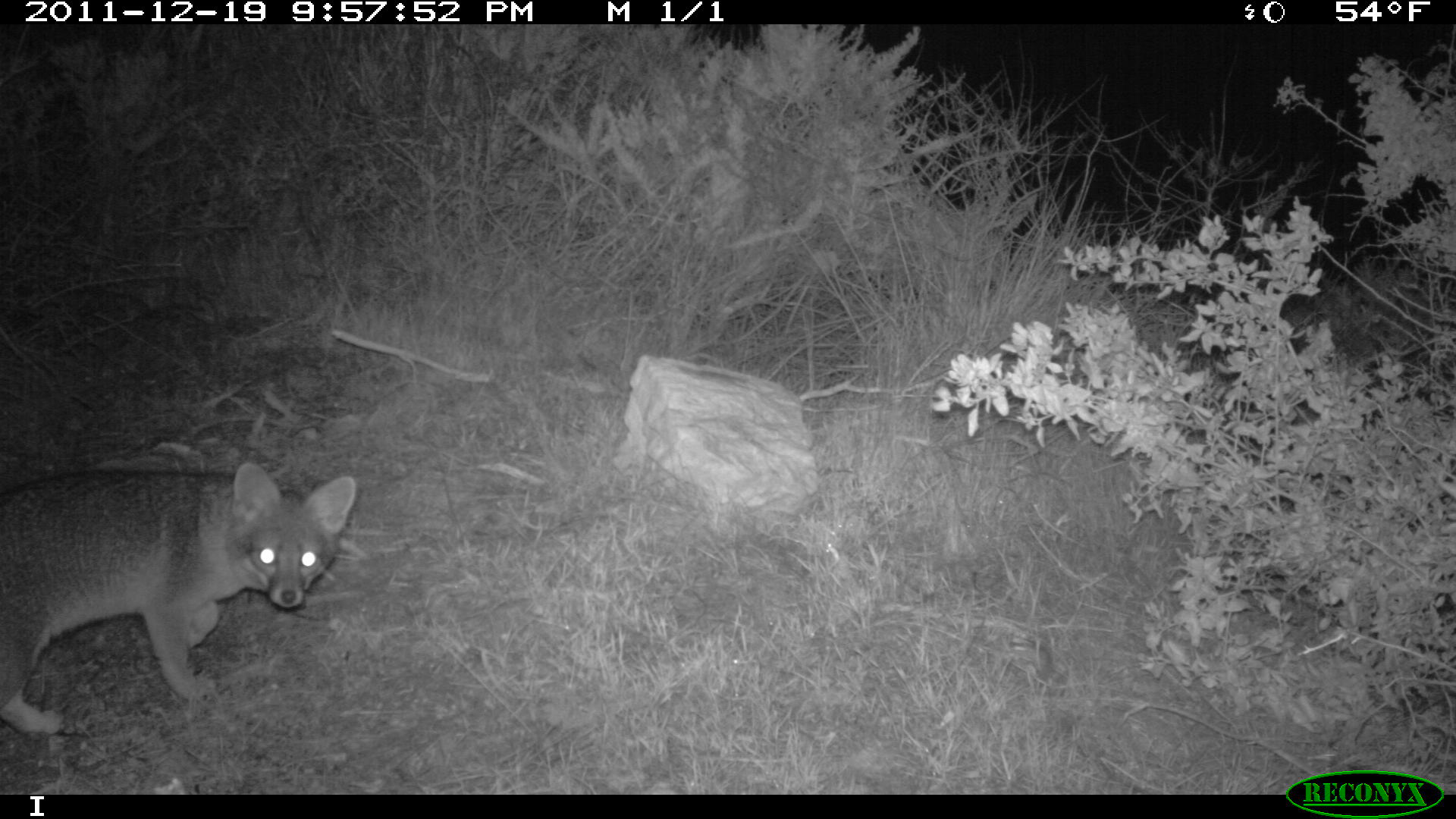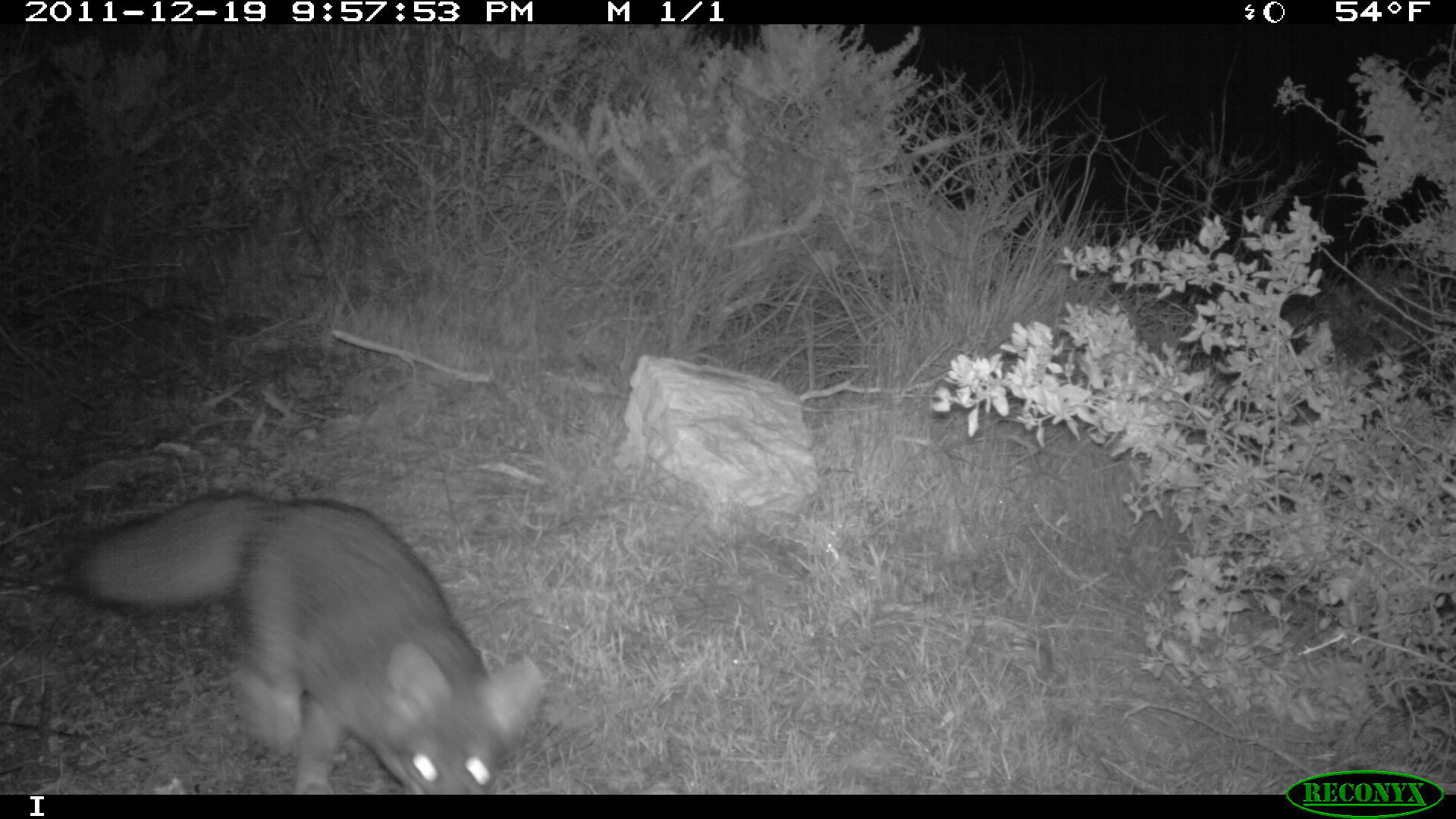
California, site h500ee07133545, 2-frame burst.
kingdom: Animalia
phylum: Chordata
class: Mammalia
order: Carnivora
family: Canidae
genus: Urocyon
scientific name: Urocyon littoralis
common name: island fox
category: fox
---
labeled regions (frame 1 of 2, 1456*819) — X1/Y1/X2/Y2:
fox: 0/460/357/732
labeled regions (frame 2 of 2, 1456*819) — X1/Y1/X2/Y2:
fox: 66/487/543/792